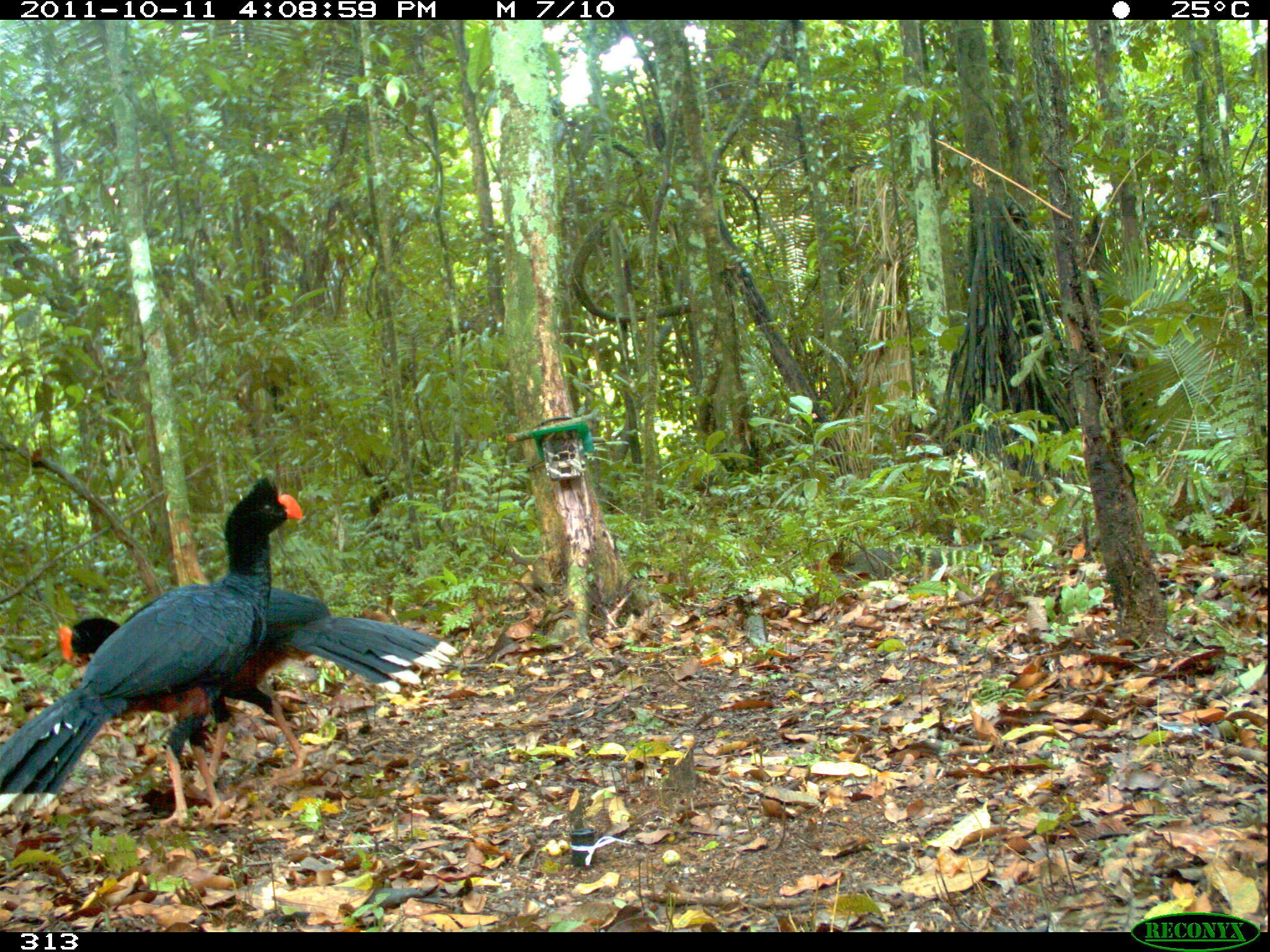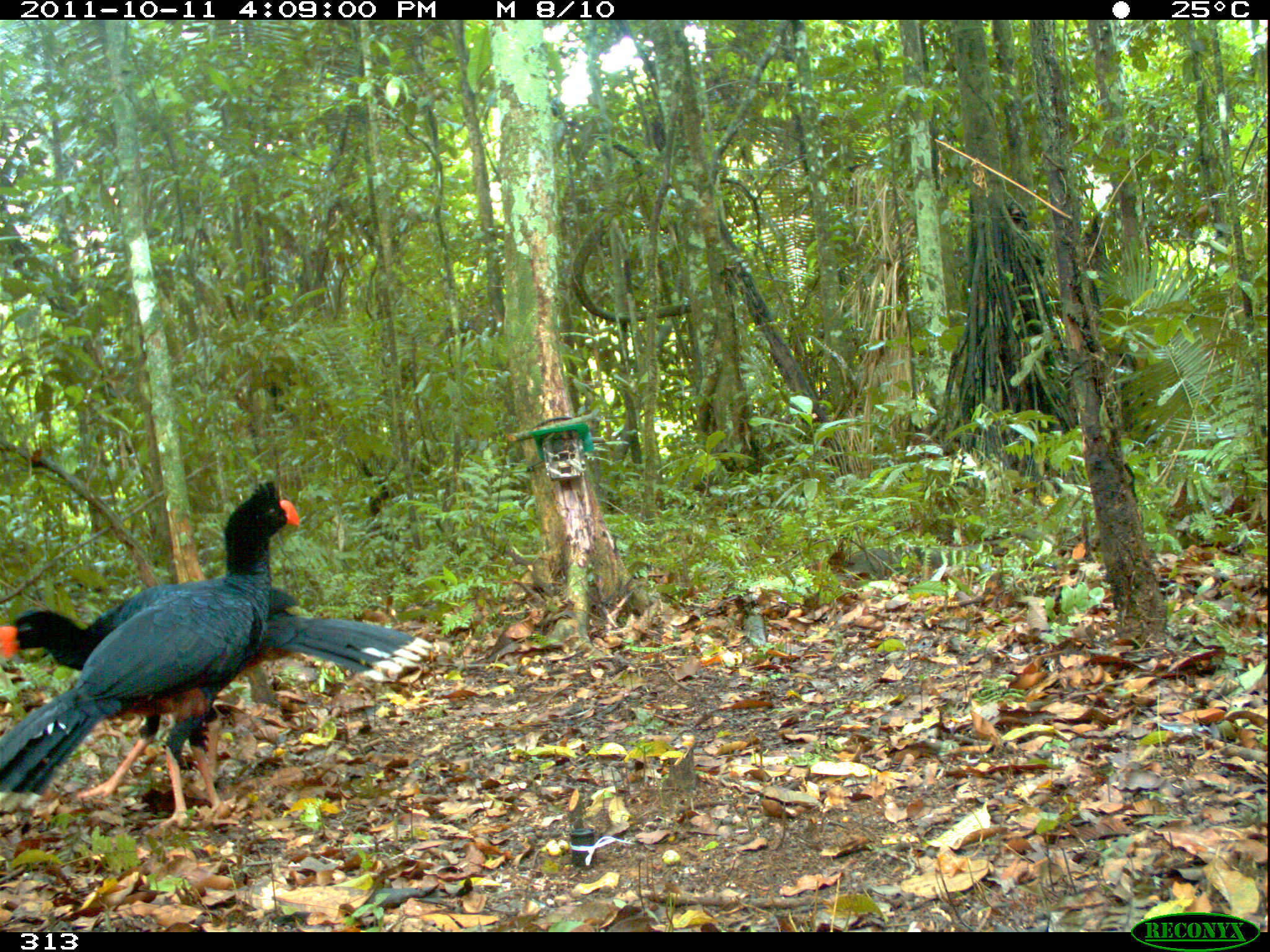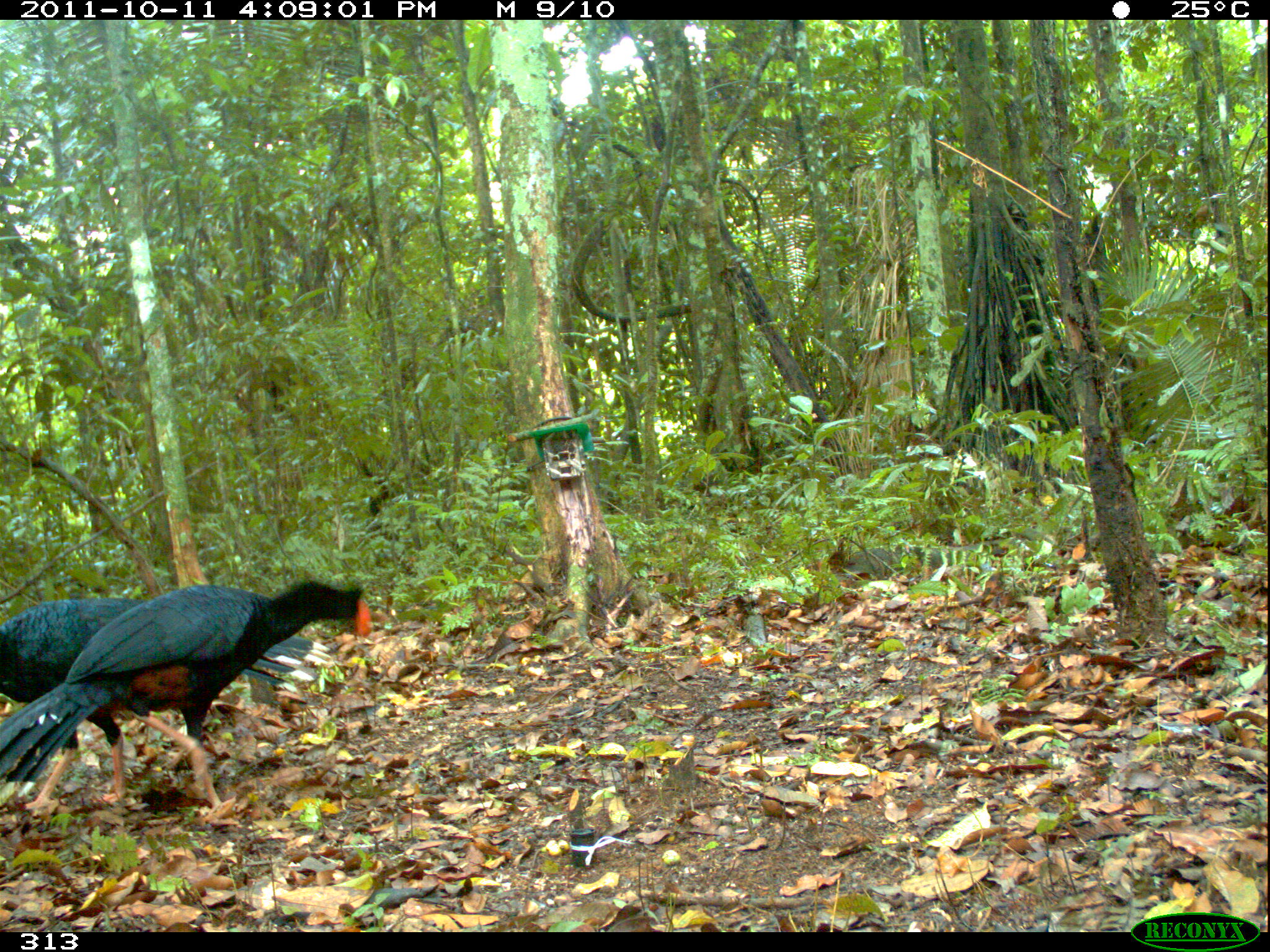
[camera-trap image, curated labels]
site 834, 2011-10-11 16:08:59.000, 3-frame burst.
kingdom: Animalia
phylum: Chordata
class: Aves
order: Galliformes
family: Cracidae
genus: Mitu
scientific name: Mitu tuberosum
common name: razor-billed curassow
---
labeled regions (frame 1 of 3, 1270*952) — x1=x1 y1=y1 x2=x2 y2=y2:
mitu tuberosum: x1=0 y1=476 x2=303 y2=830; x1=58 y1=583 x2=458 y2=787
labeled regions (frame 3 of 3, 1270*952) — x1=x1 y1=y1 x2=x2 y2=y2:
mitu tuberosum: x1=1 y1=578 x2=371 y2=815; x1=0 y1=597 x2=331 y2=816